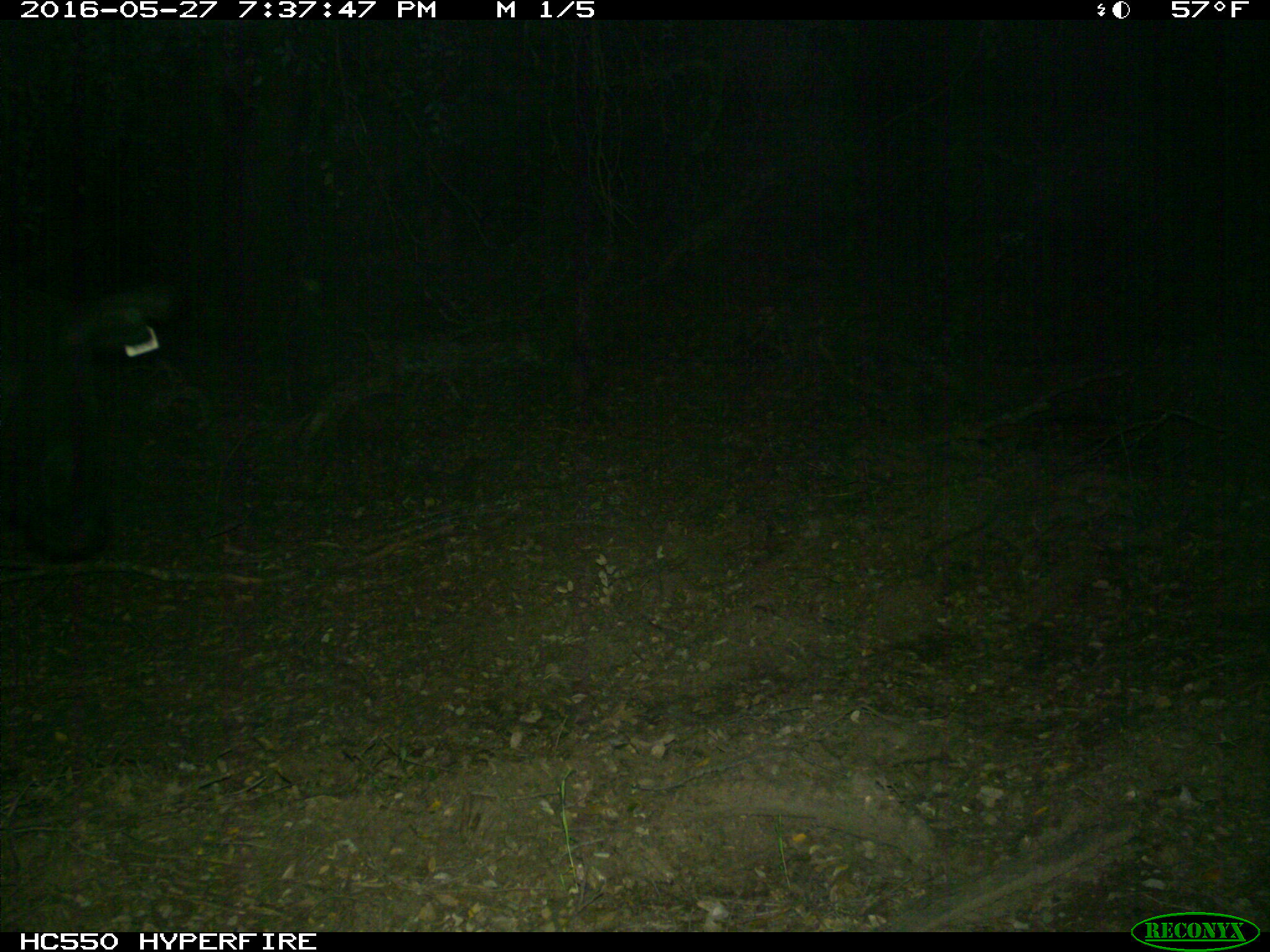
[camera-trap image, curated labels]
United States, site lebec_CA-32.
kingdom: Animalia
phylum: Chordata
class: Mammalia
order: Artiodactyla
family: Bovidae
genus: Bos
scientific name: Bos taurus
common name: domestic cow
Bos taurus (domestic cow).